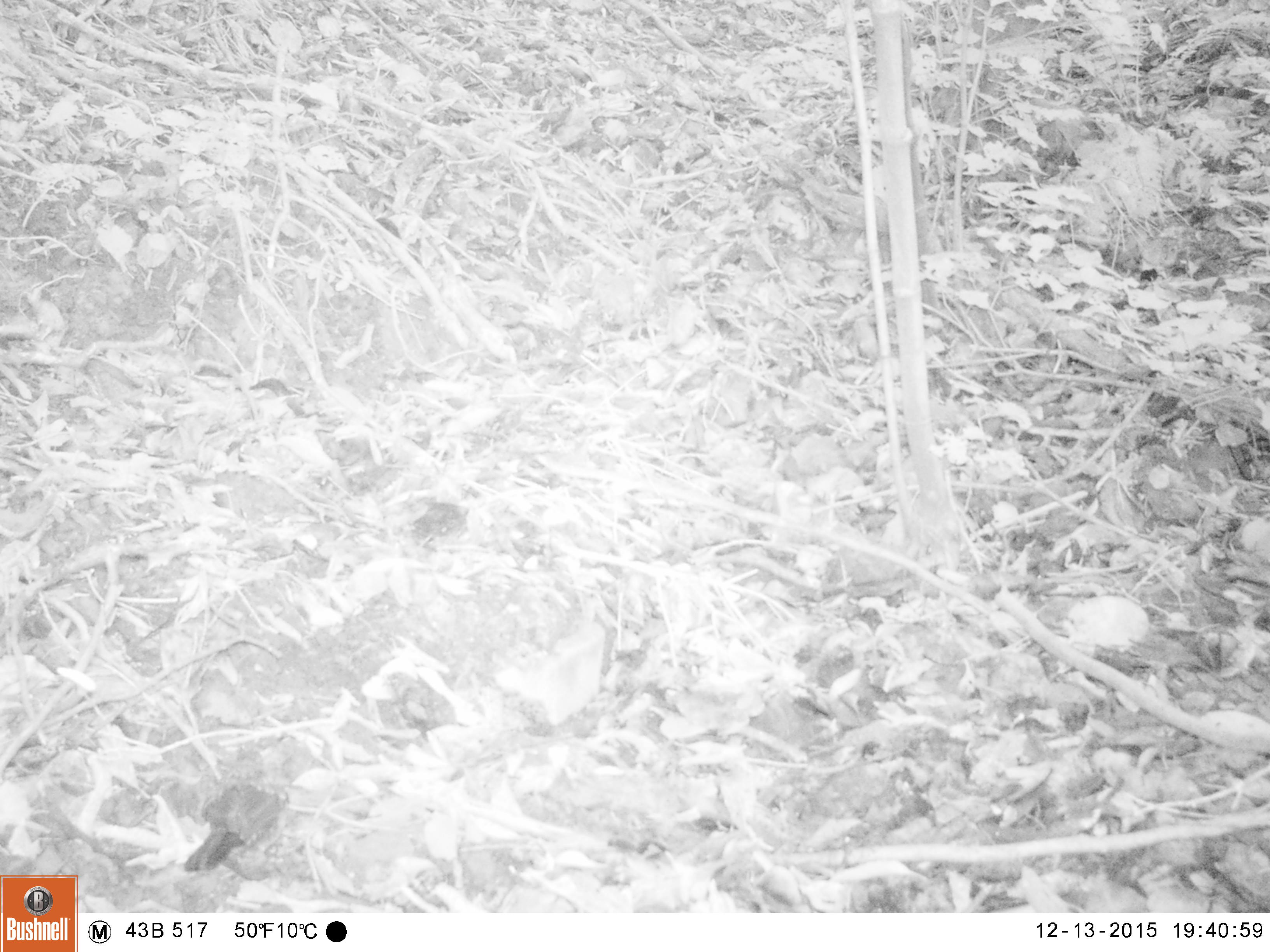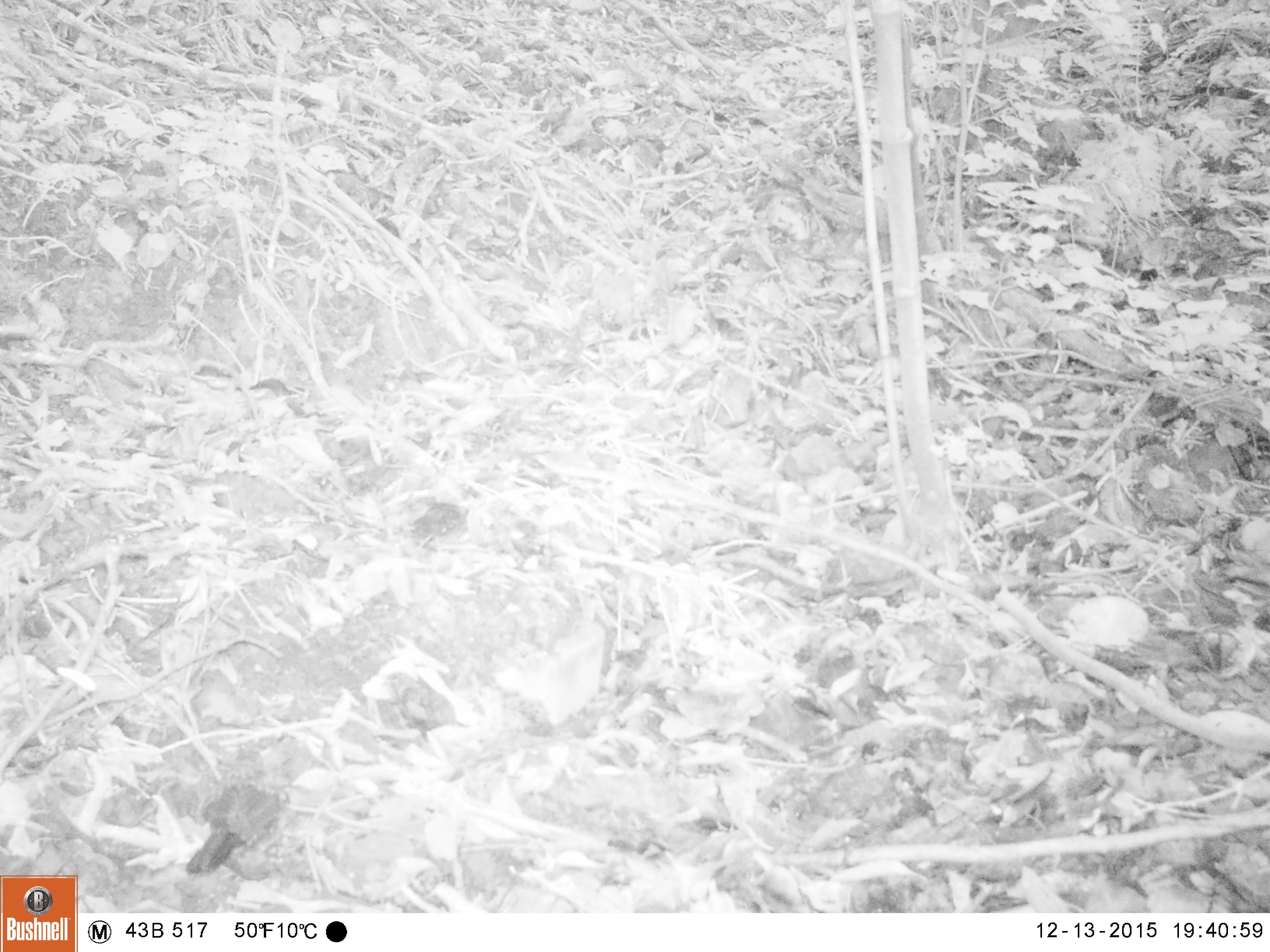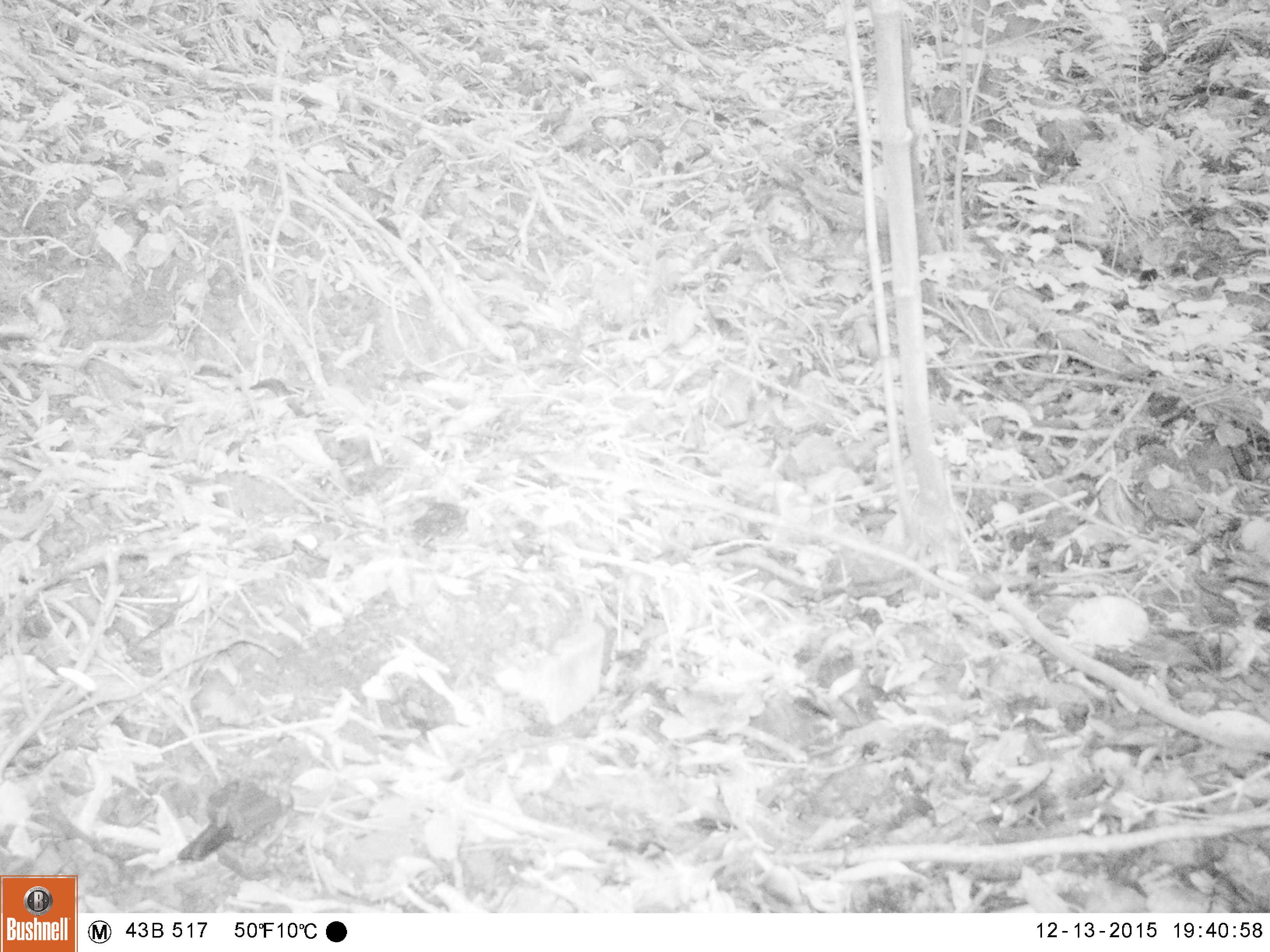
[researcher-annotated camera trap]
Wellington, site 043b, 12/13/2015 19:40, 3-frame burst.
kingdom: Animalia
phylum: Chordata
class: Aves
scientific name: Aves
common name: bird